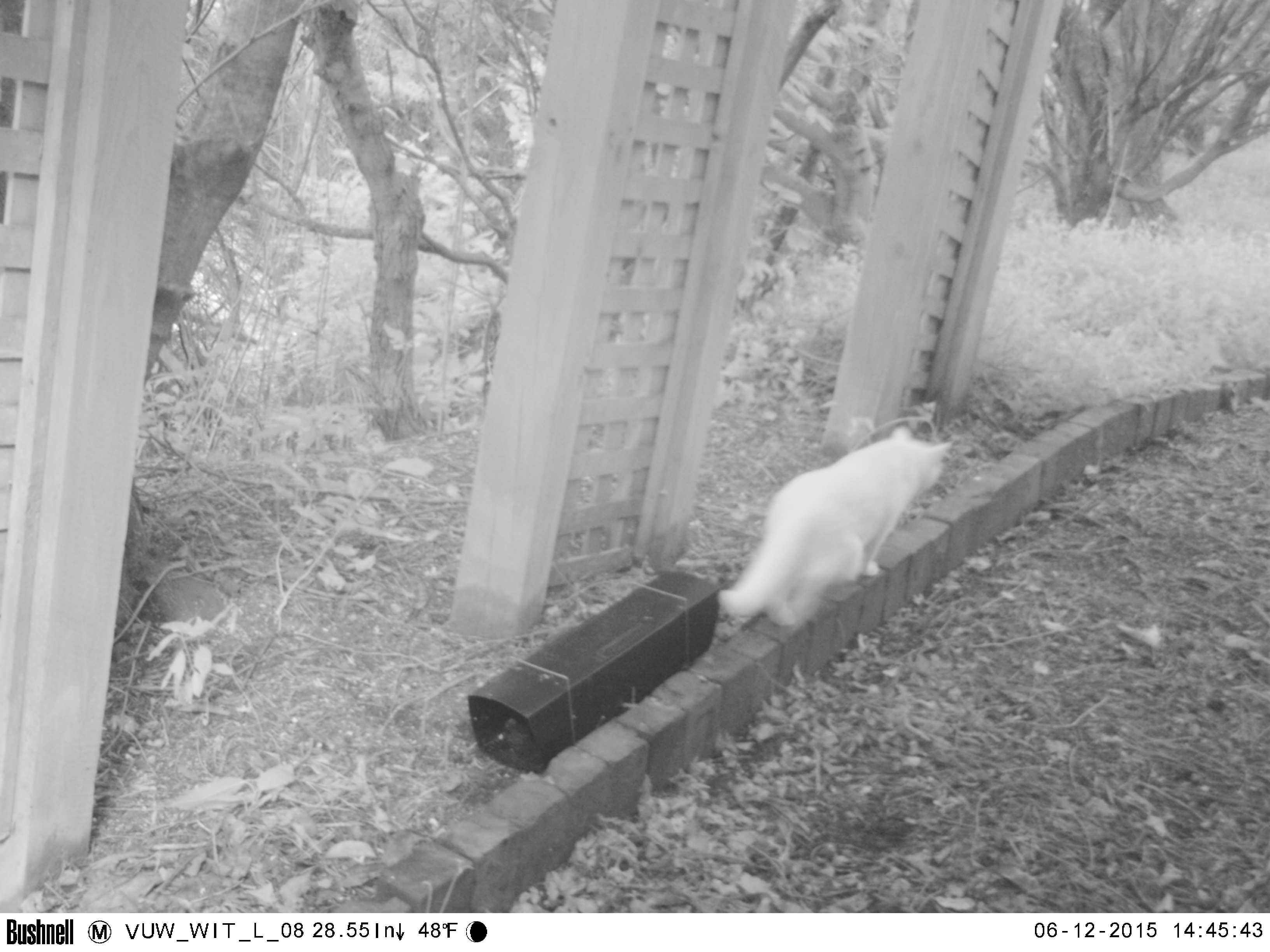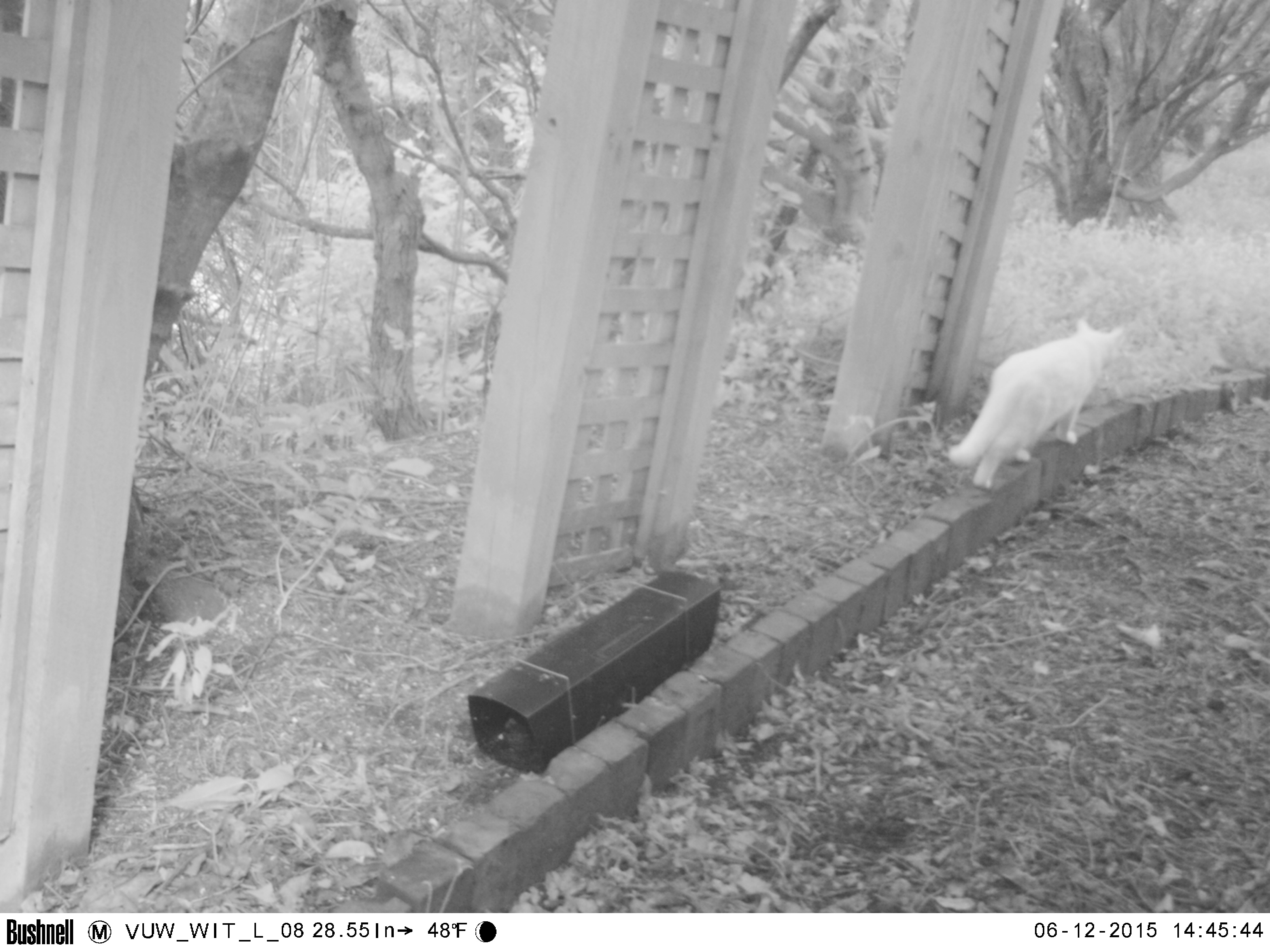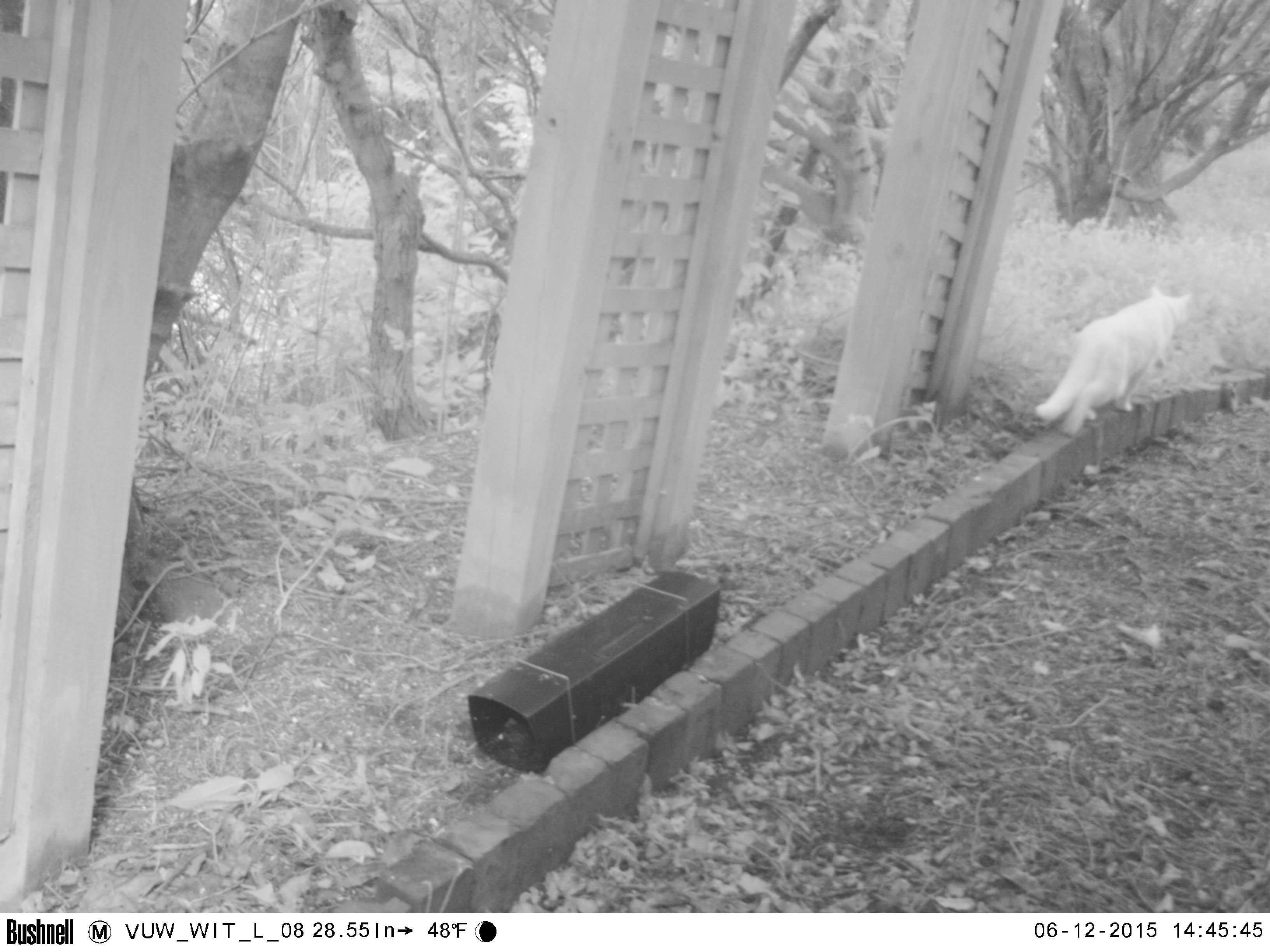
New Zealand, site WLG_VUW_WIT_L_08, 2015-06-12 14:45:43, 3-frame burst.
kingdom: Animalia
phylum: Chordata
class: Mammalia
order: Carnivora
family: Felidae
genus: Felis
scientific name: Felis catus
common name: domestic cat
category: cat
Cat (domestic cat) (Felis catus).